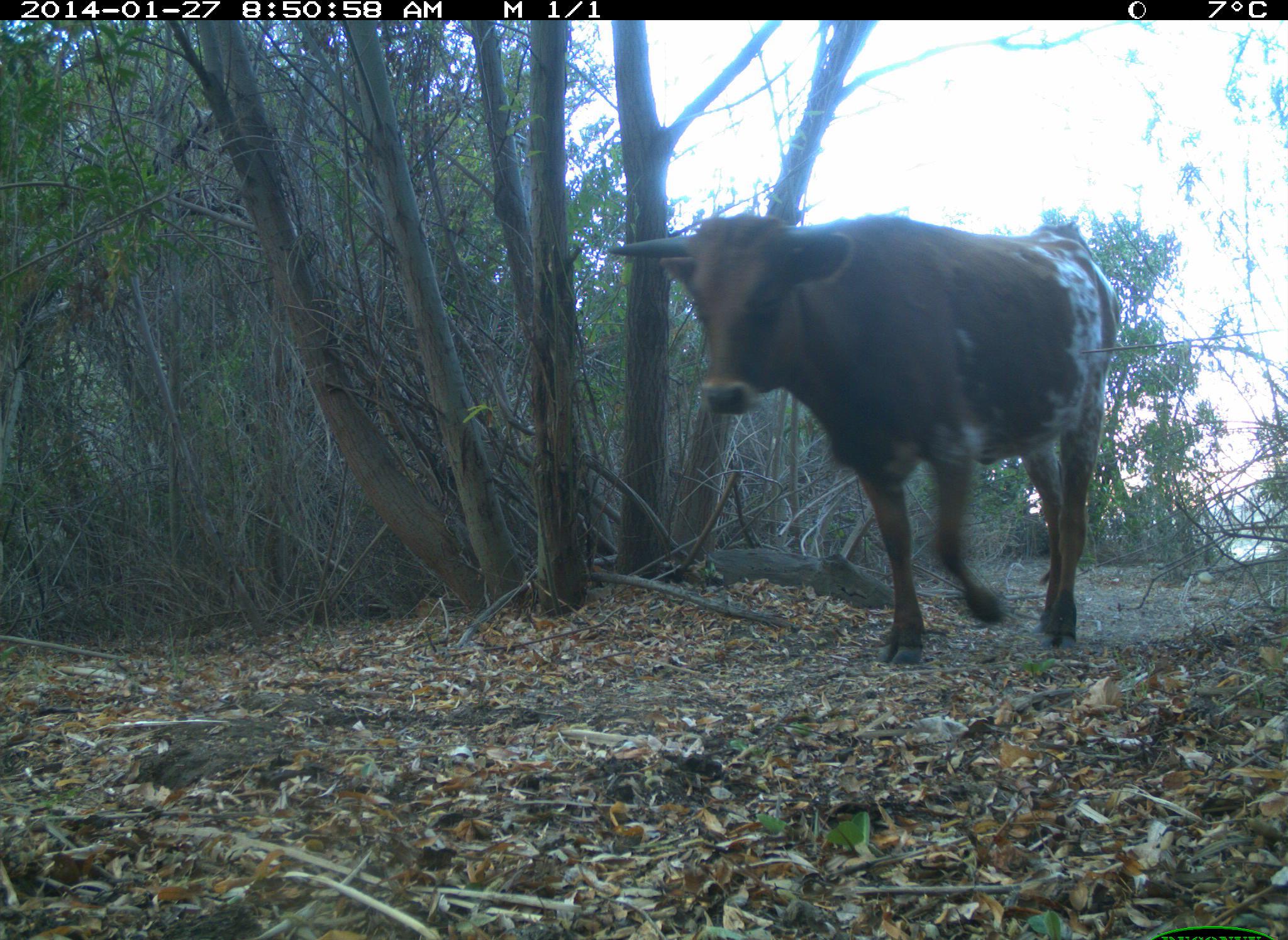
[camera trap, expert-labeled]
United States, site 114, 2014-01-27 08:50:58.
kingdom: Animalia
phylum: Chordata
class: Mammalia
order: Artiodactyla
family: Bovidae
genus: Bos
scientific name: Bos taurus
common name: cow